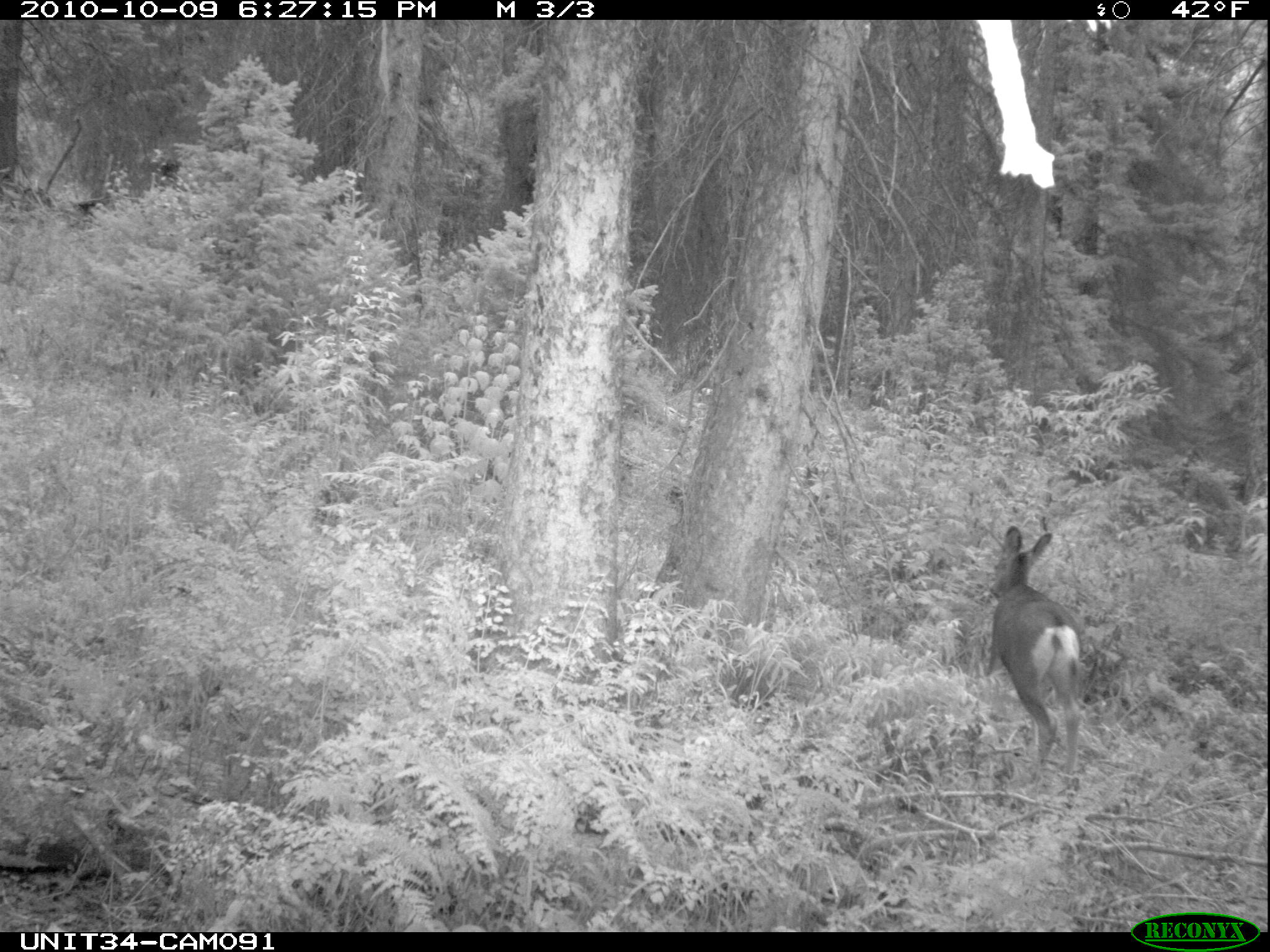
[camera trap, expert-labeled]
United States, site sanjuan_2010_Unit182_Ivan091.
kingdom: Animalia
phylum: Chordata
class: Mammalia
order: Artiodactyla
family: Cervidae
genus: Odocoileus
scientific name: Odocoileus hemionus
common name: mule deer